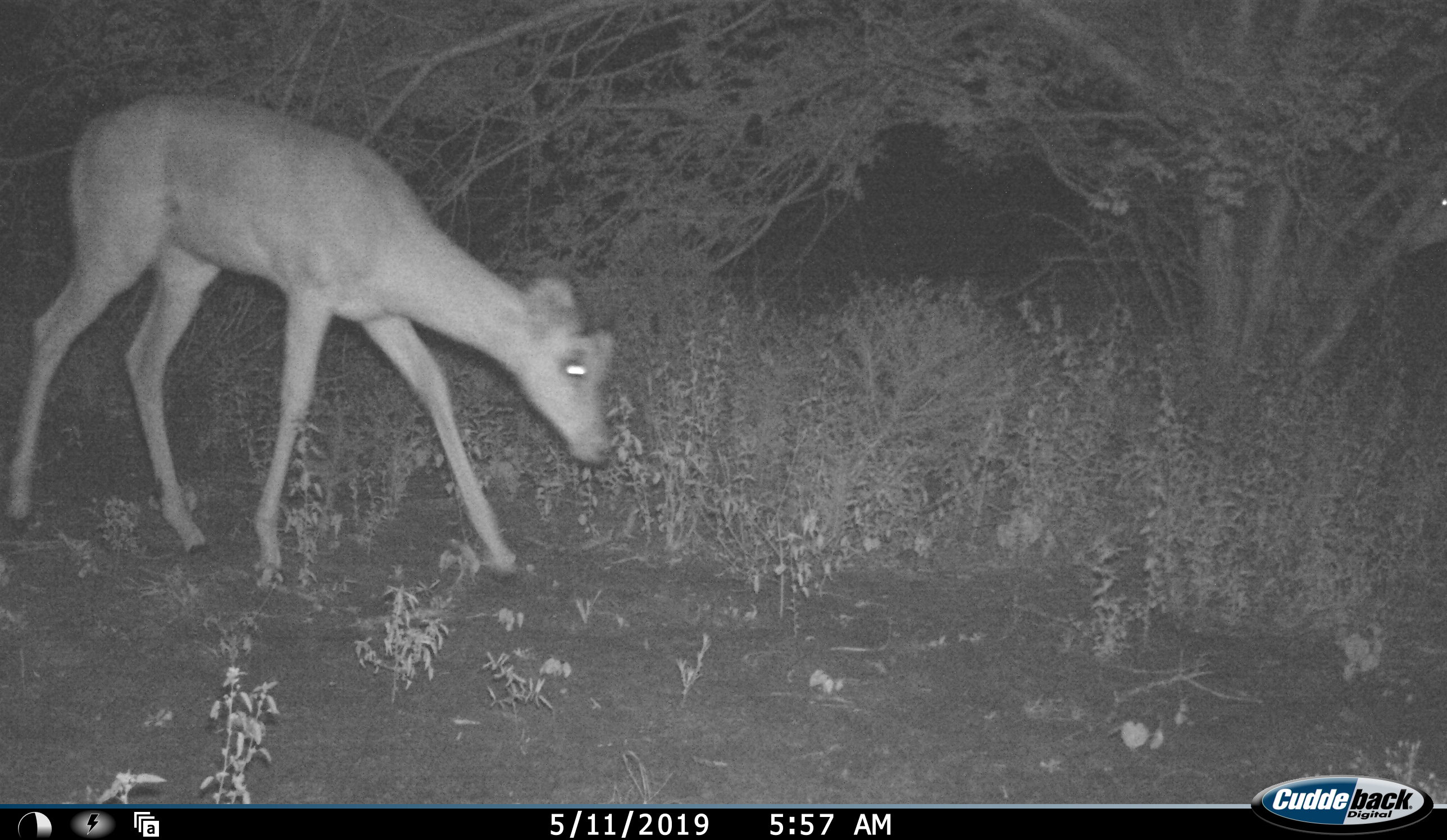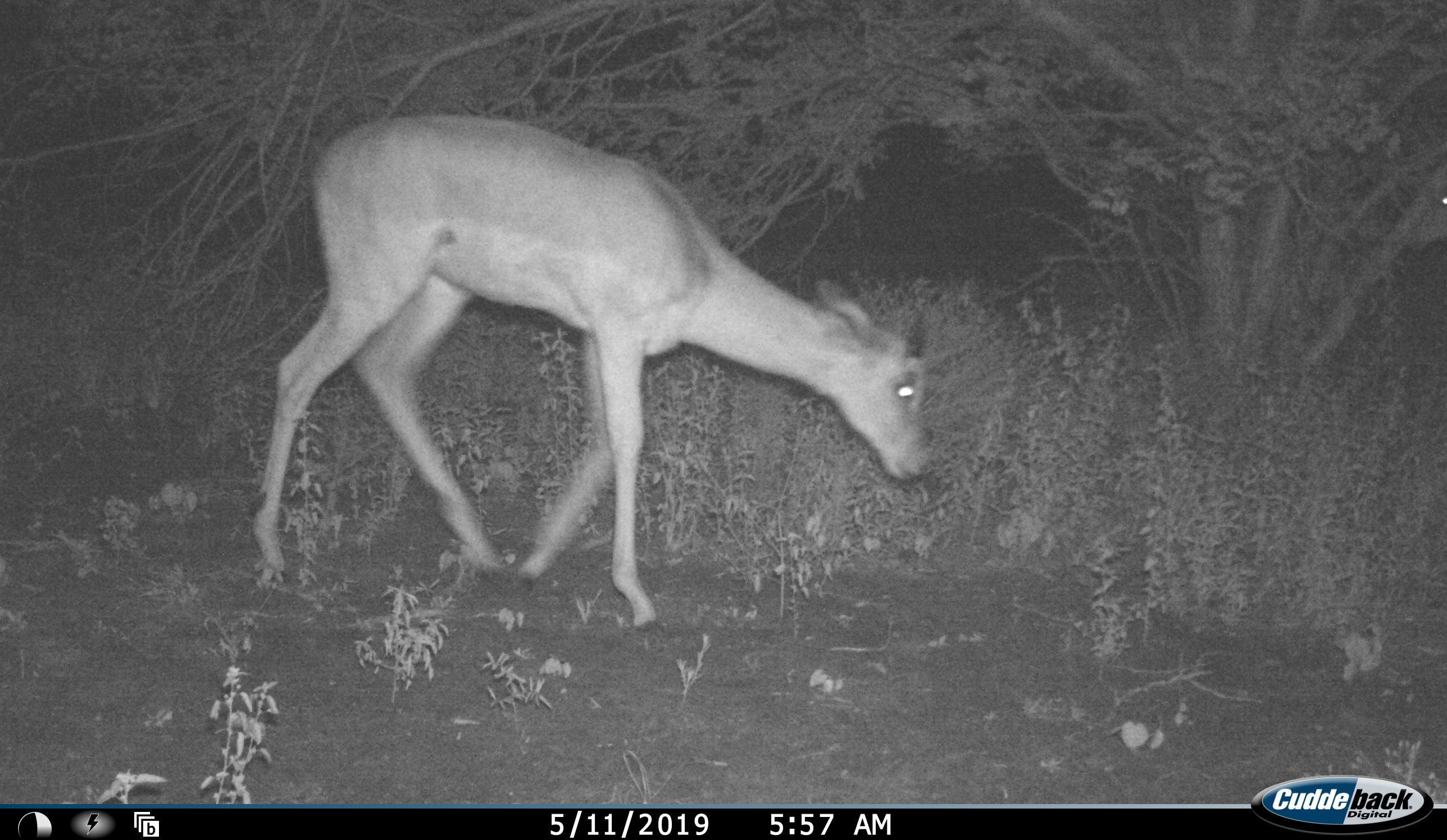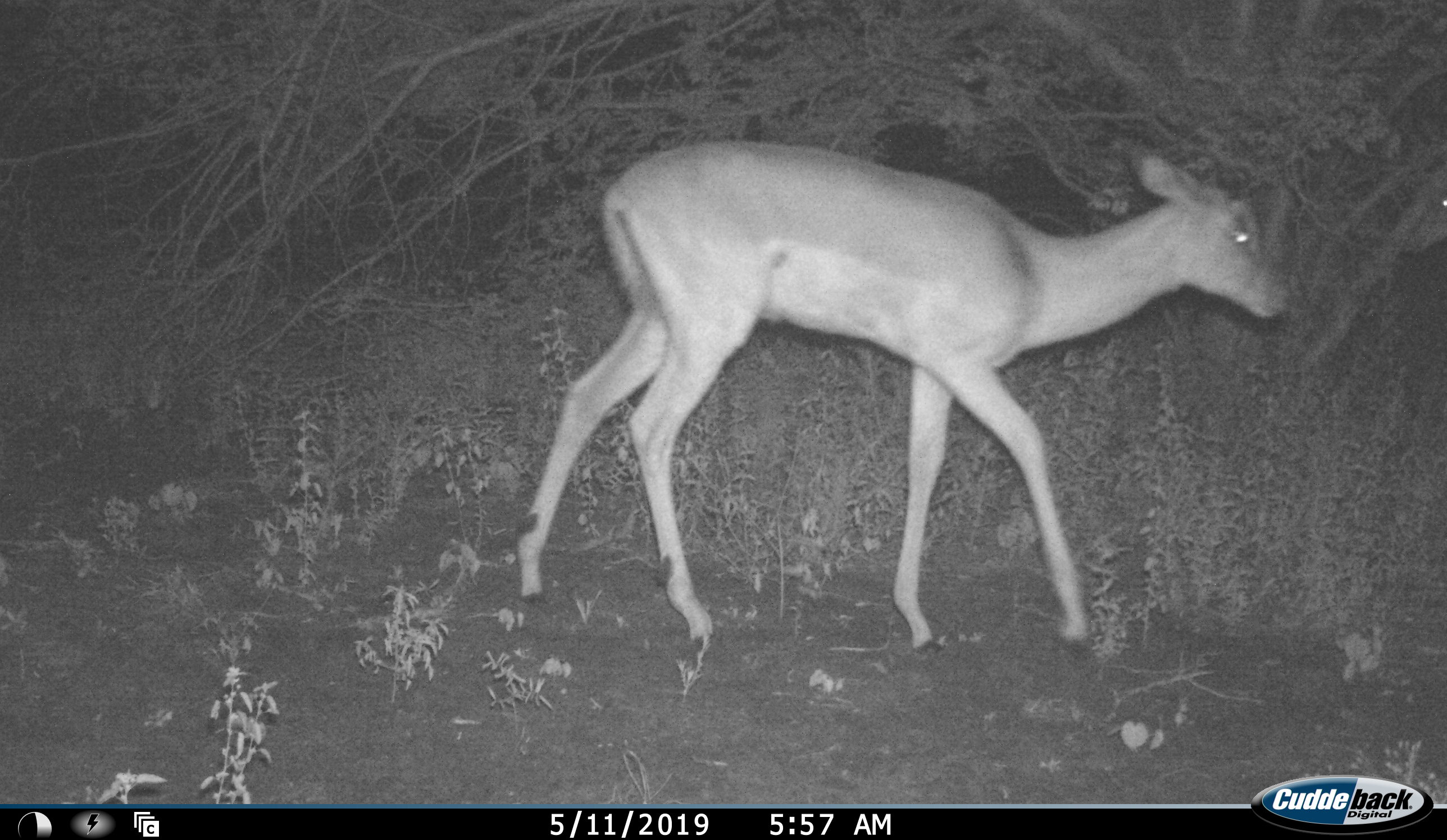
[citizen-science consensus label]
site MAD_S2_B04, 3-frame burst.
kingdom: Animalia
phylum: Chordata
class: Mammalia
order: Artiodactyla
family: Bovidae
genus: Aepyceros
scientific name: Aepyceros melampus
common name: impala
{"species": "impala (Aepyceros melampus)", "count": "1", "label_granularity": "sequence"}